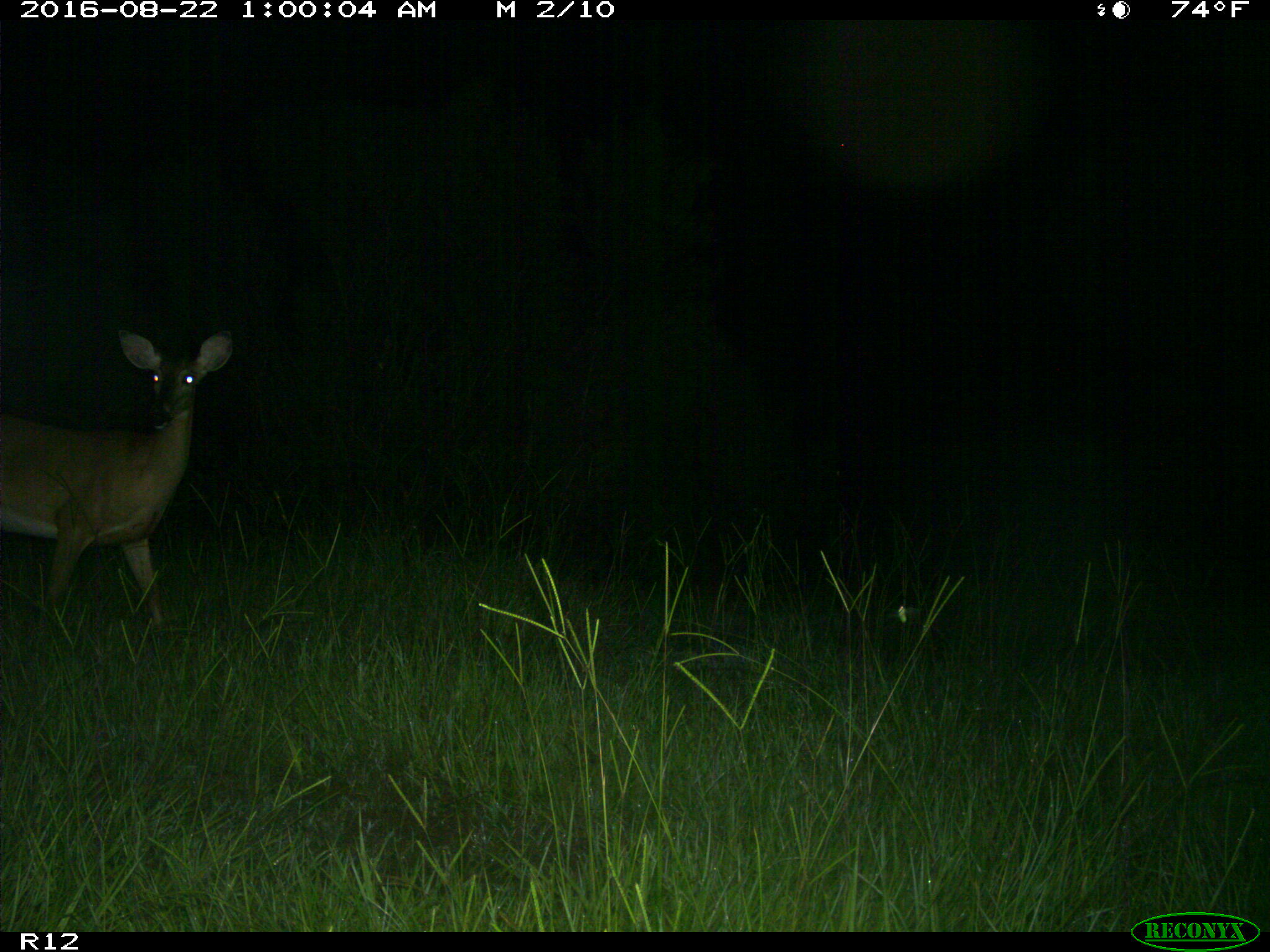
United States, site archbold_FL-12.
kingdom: Animalia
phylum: Chordata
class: Mammalia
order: Artiodactyla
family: Cervidae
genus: Odocoileus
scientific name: Odocoileus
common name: deer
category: unidentified deer